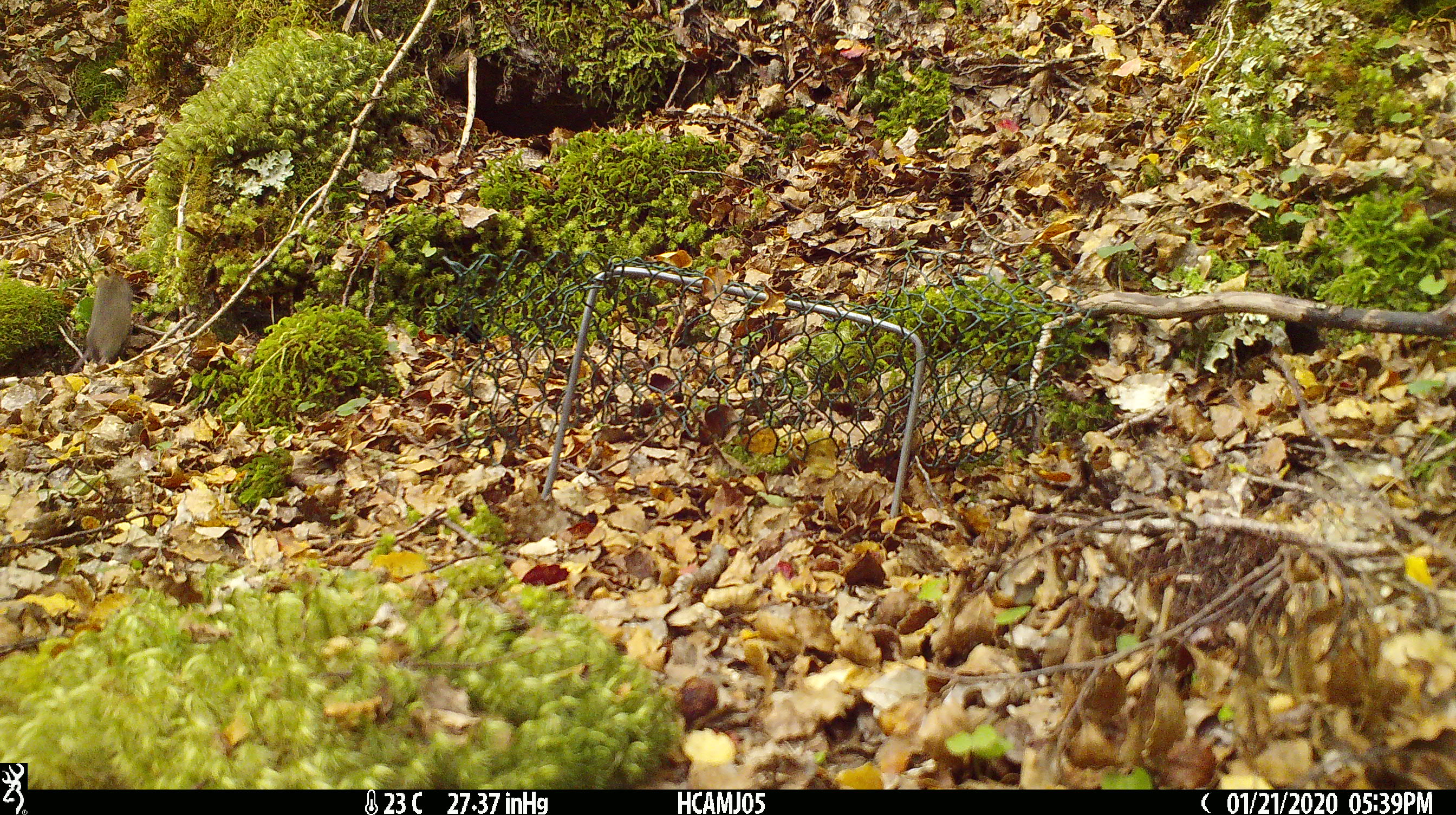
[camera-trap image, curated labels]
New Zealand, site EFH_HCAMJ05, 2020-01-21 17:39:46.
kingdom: Animalia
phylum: Chordata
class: Mammalia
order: Rodentia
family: Muridae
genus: Mus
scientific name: Mus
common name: mouse